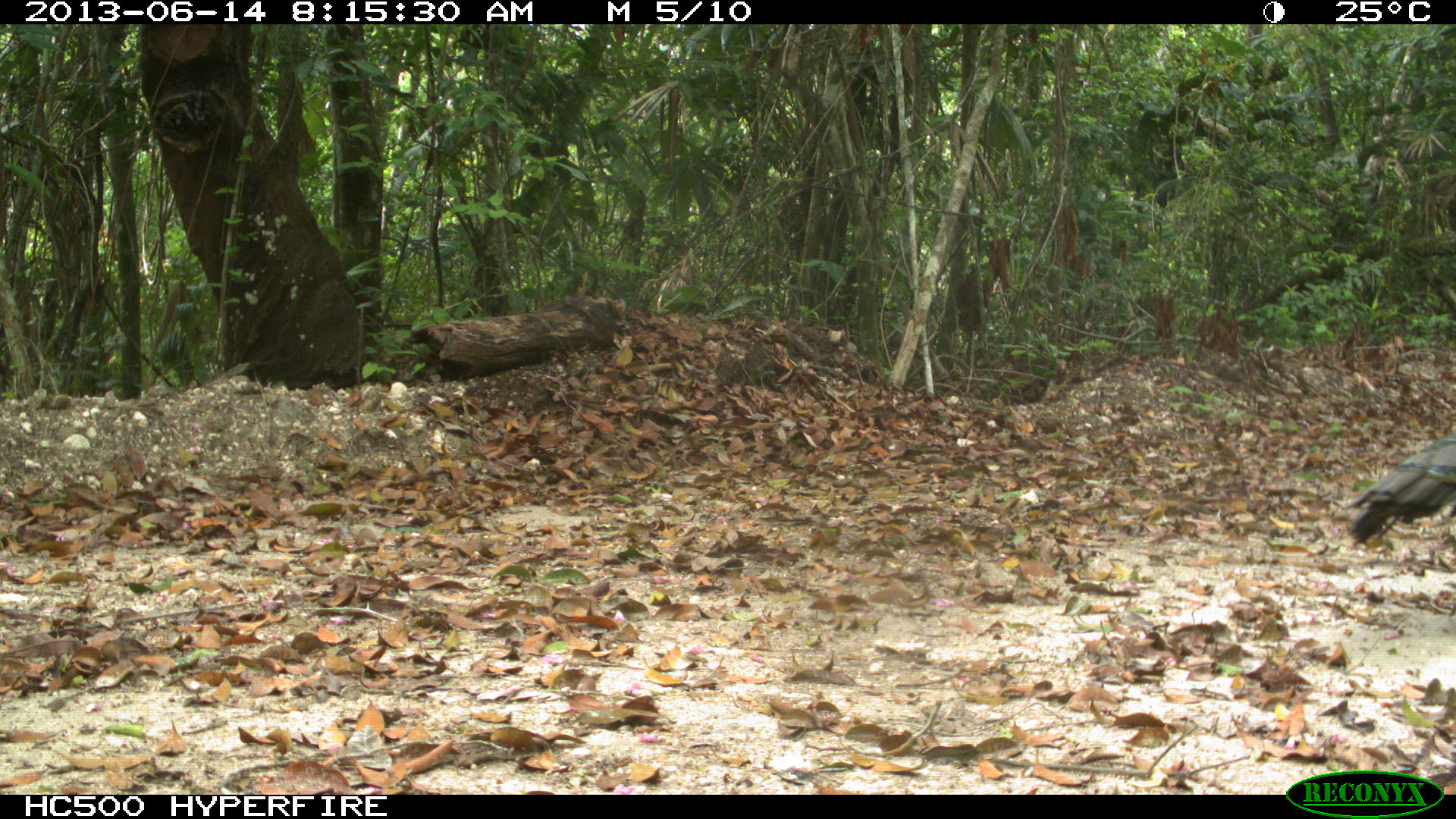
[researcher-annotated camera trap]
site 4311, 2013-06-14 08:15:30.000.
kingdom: Animalia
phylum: Chordata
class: Aves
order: Galliformes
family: Phasianidae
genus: Meleagris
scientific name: Meleagris ocellata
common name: ocellated turkey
Meleagris ocellata (ocellated turkey), count 1, sex male.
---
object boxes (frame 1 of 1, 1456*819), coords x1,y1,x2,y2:
meleagris ocellata: 1339,437,1456,546